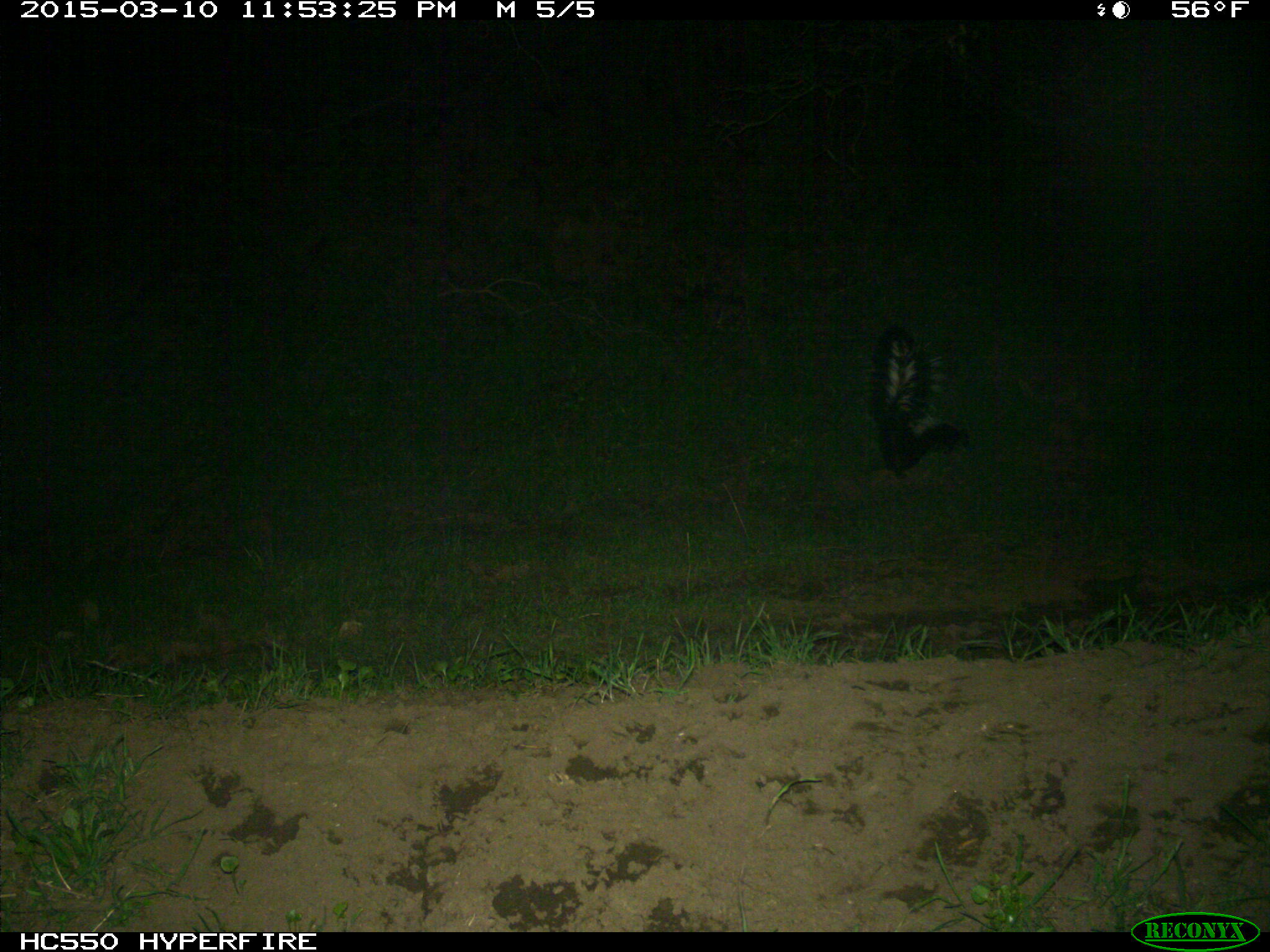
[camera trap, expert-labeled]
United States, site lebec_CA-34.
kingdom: Animalia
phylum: Chordata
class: Mammalia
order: Carnivora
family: Mephitidae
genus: Mephitis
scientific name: Mephitis mephitis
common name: striped skunk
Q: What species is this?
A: Mephitis mephitis (striped skunk).